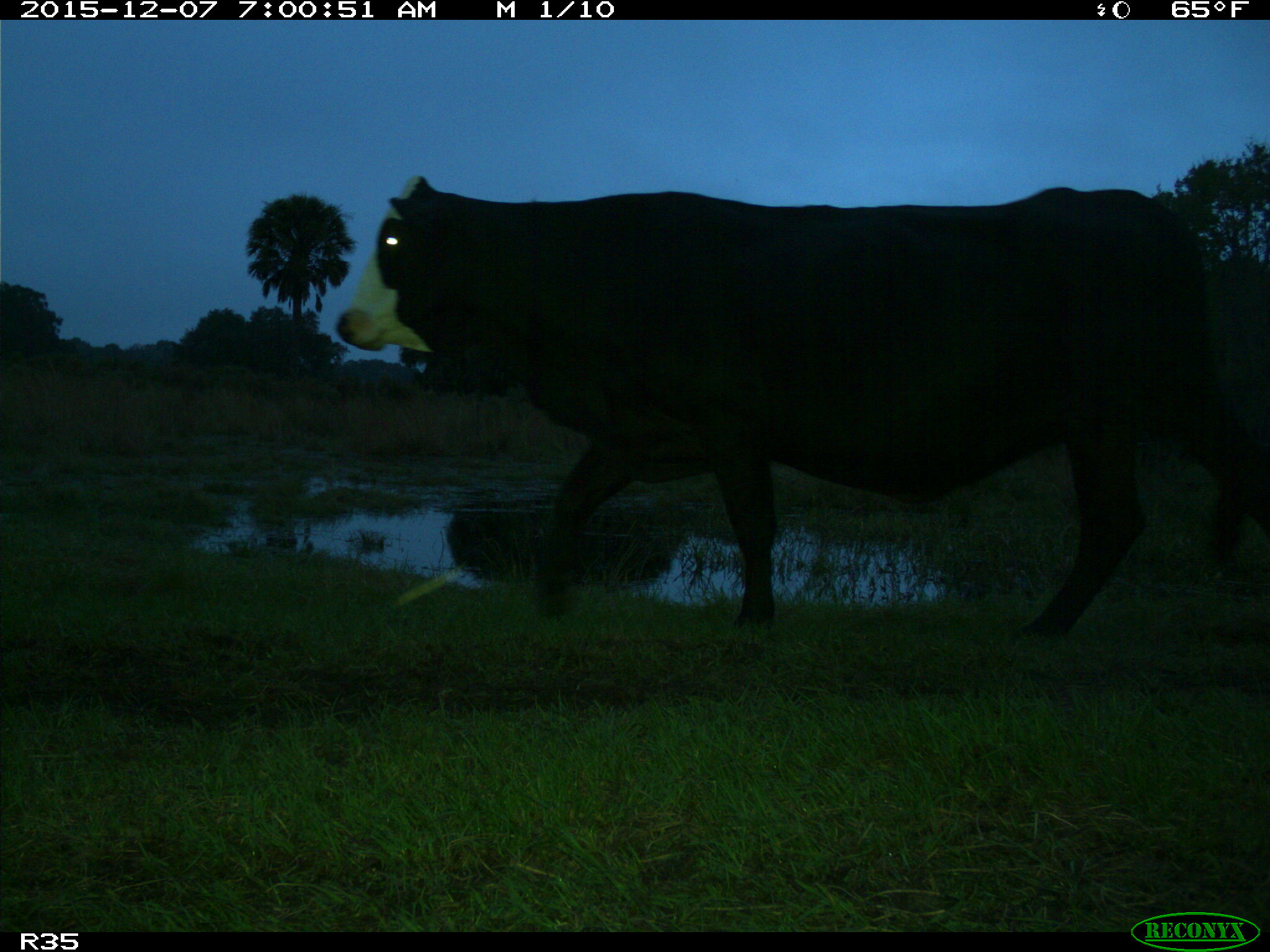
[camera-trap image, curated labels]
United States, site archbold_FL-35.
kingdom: Animalia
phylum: Chordata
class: Mammalia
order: Artiodactyla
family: Bovidae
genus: Bos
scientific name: Bos taurus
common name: domestic cow